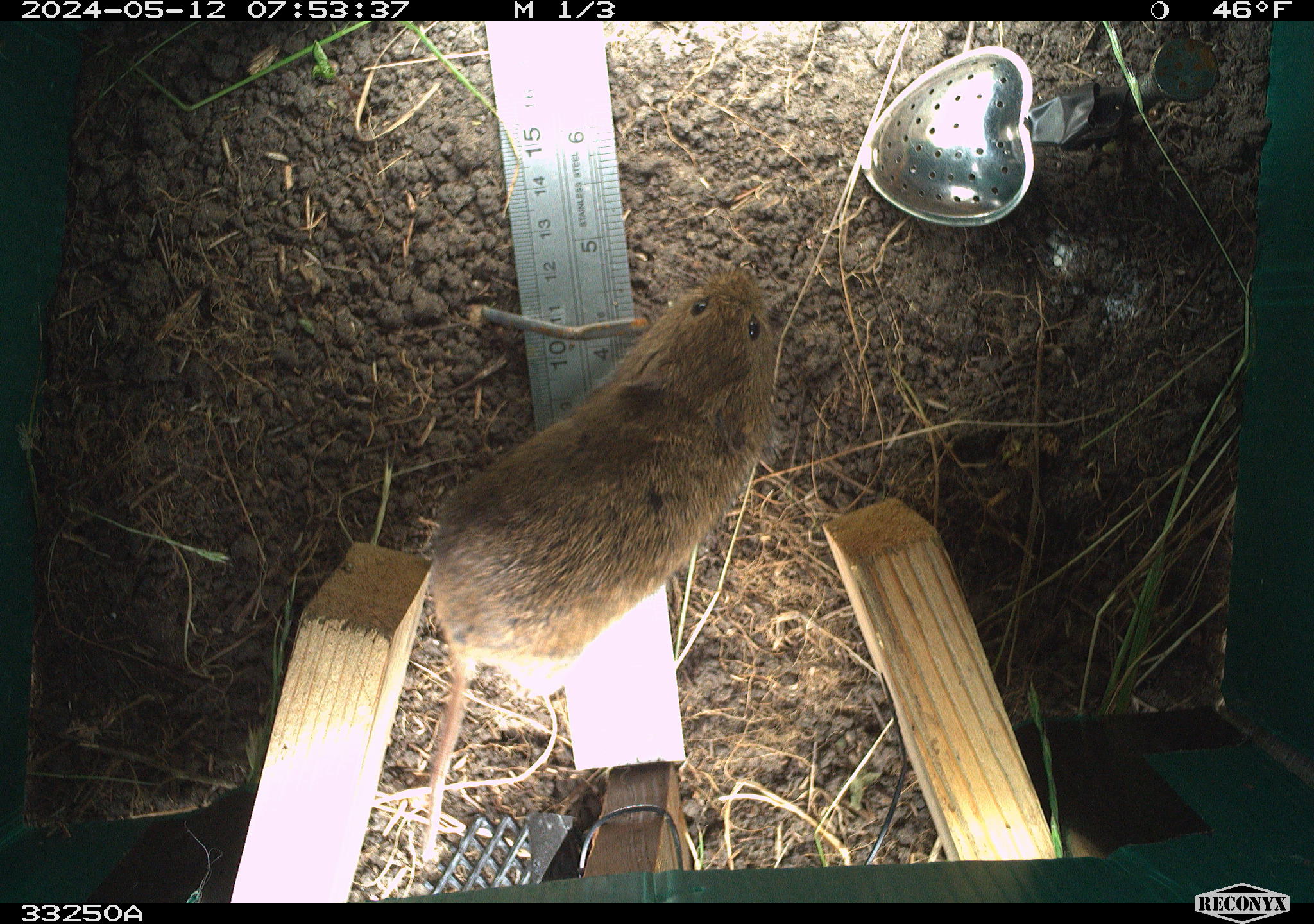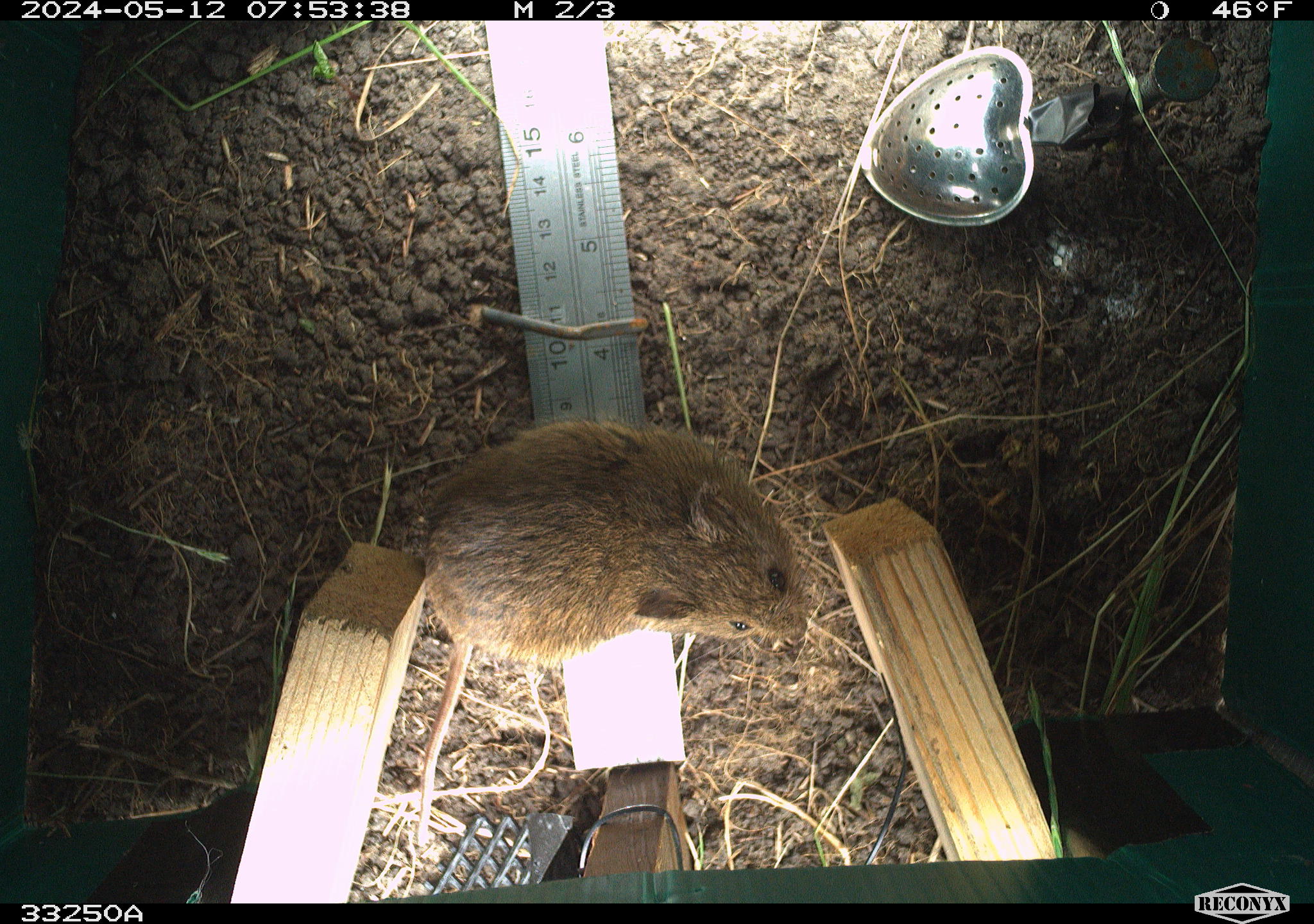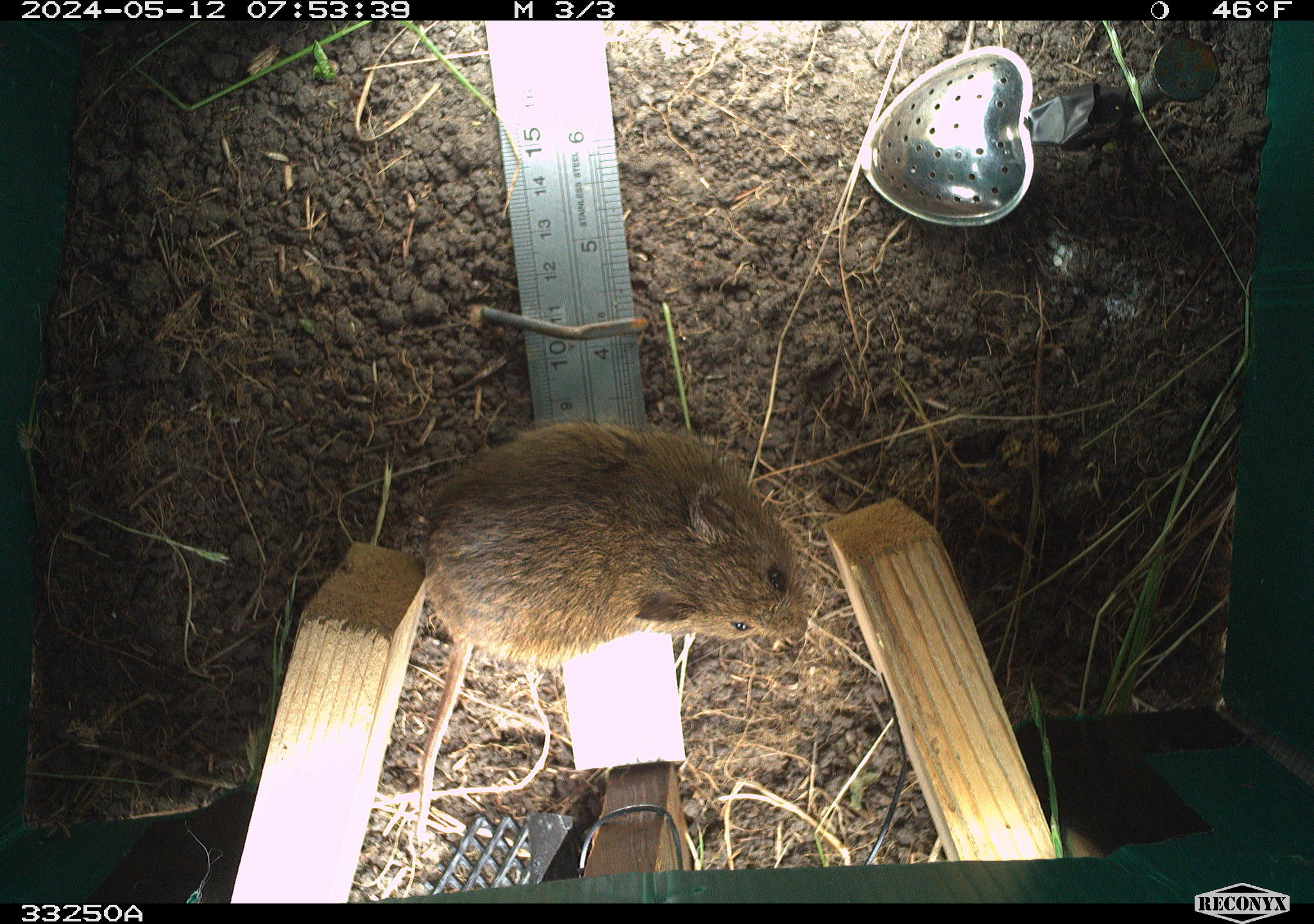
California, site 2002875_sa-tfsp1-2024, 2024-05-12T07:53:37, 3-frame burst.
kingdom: Animalia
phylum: Chordata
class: Mammalia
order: Rodentia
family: Cricetidae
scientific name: Arvicolinae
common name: voles, lemmings, and muskrats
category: arvicolinae subfamily